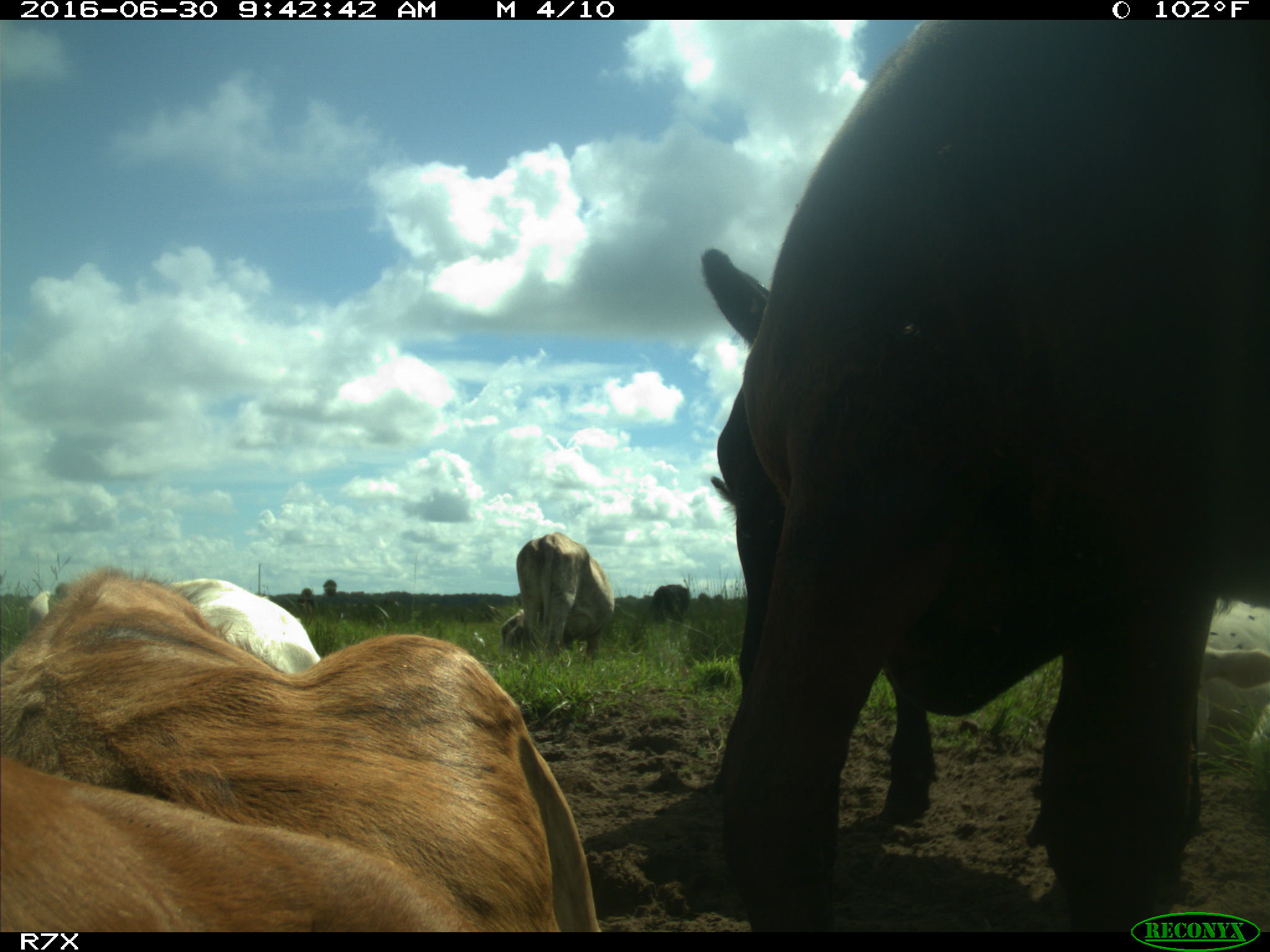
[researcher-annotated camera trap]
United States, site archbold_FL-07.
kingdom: Animalia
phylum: Chordata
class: Mammalia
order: Artiodactyla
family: Bovidae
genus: Bos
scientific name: Bos taurus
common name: domestic cow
Bos taurus (domestic cow).